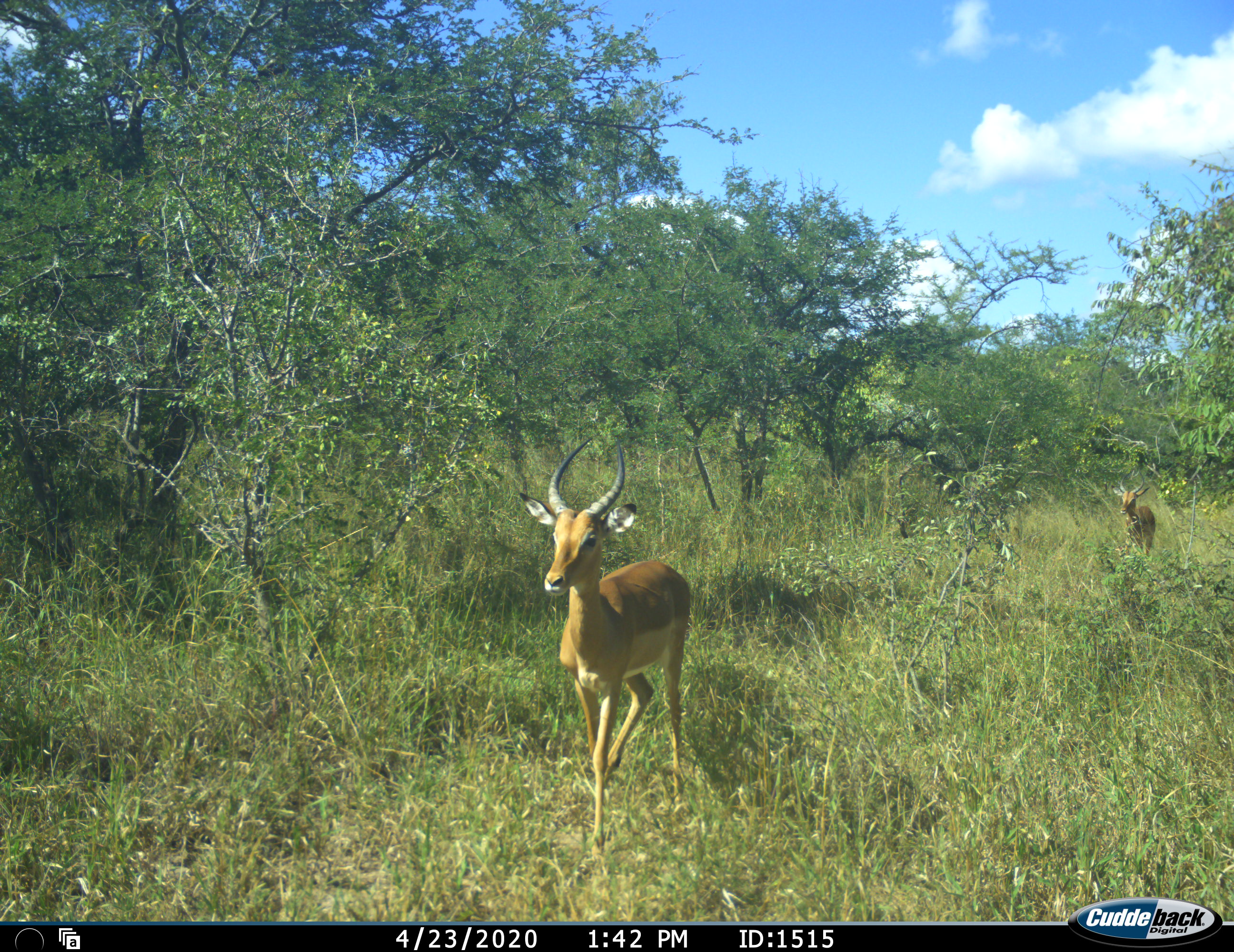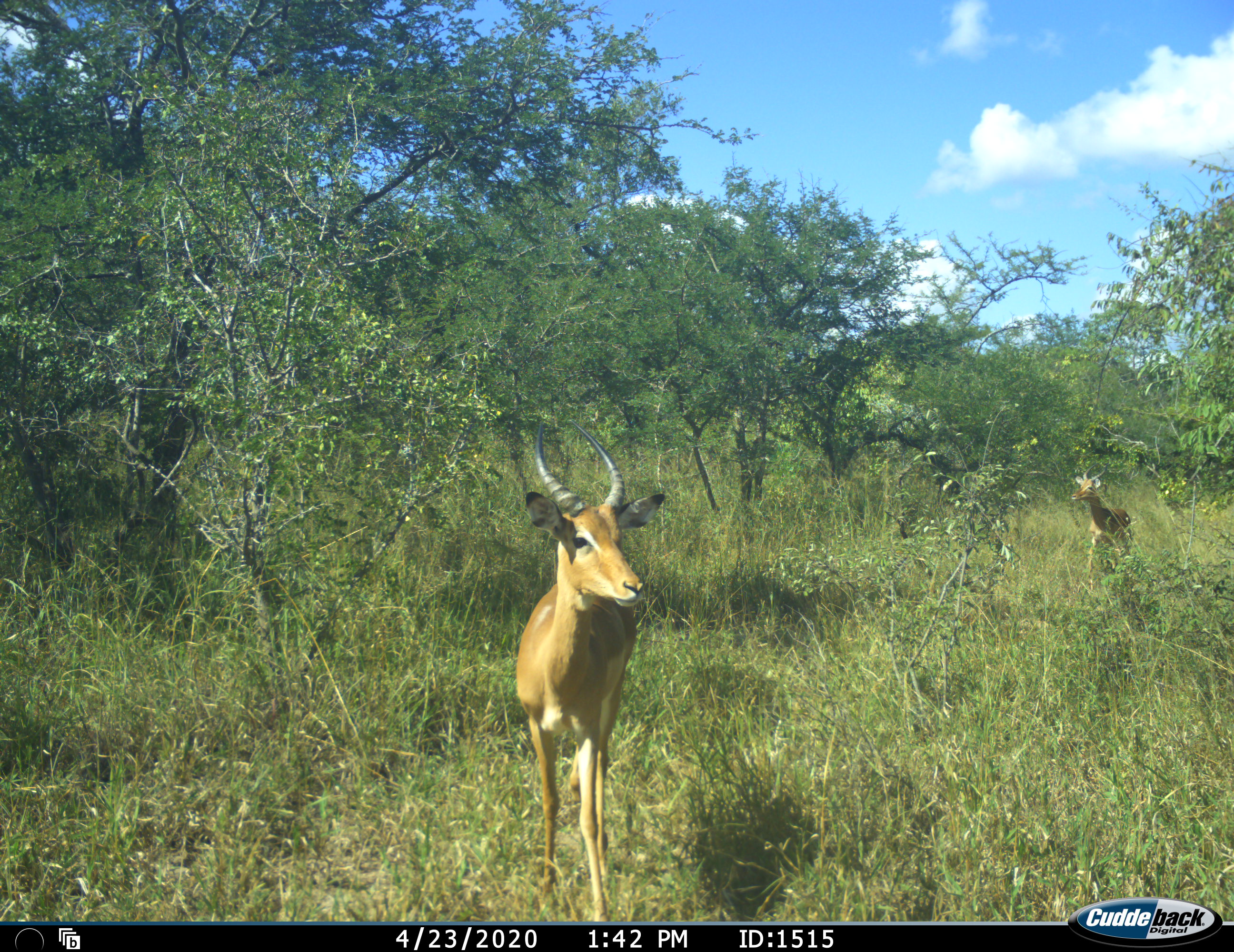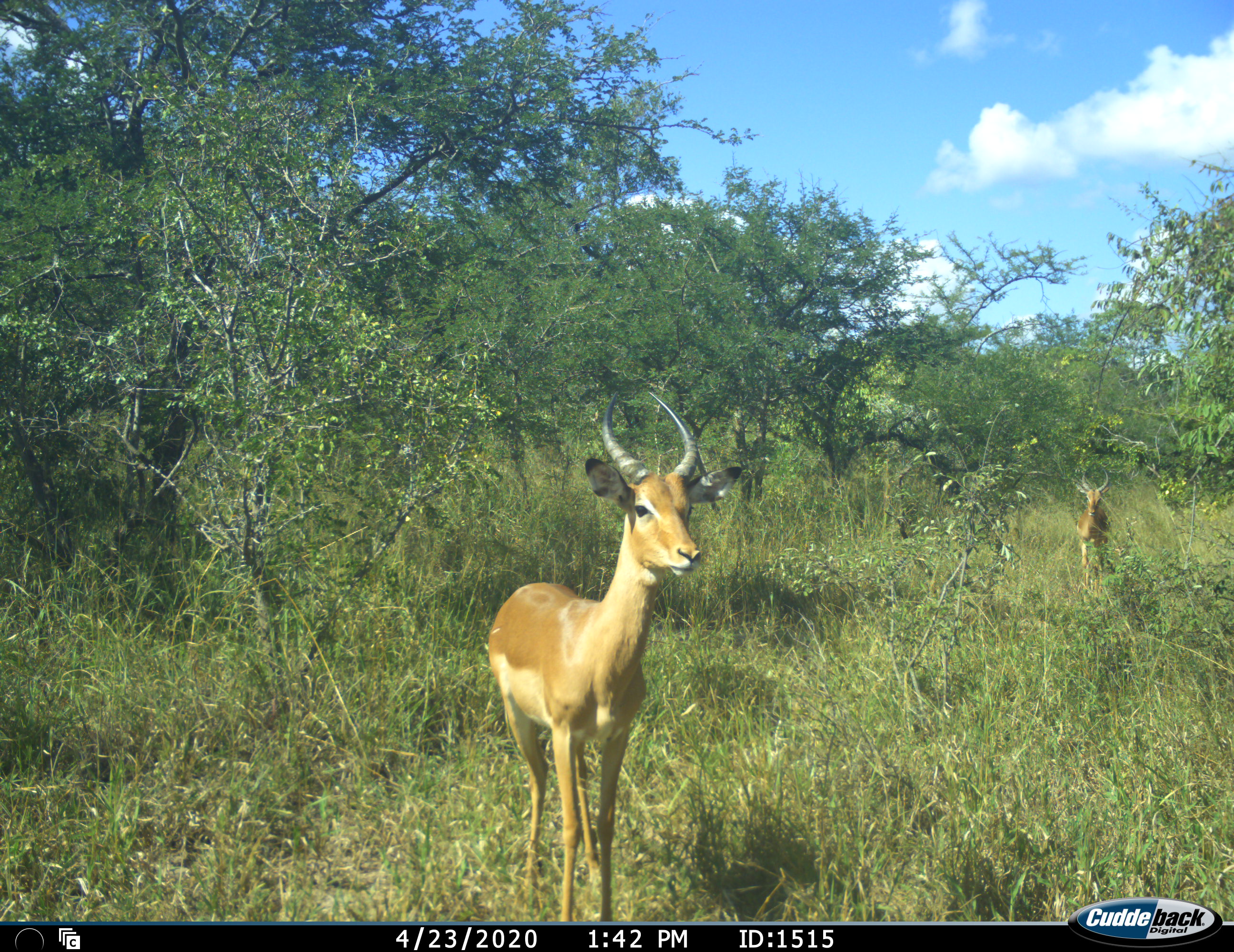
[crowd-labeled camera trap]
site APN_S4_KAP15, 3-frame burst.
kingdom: Animalia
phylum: Chordata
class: Mammalia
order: Artiodactyla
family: Bovidae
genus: Aepyceros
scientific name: Aepyceros melampus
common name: impala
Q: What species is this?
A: Impala (Aepyceros melampus).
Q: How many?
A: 2.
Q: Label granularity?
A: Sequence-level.